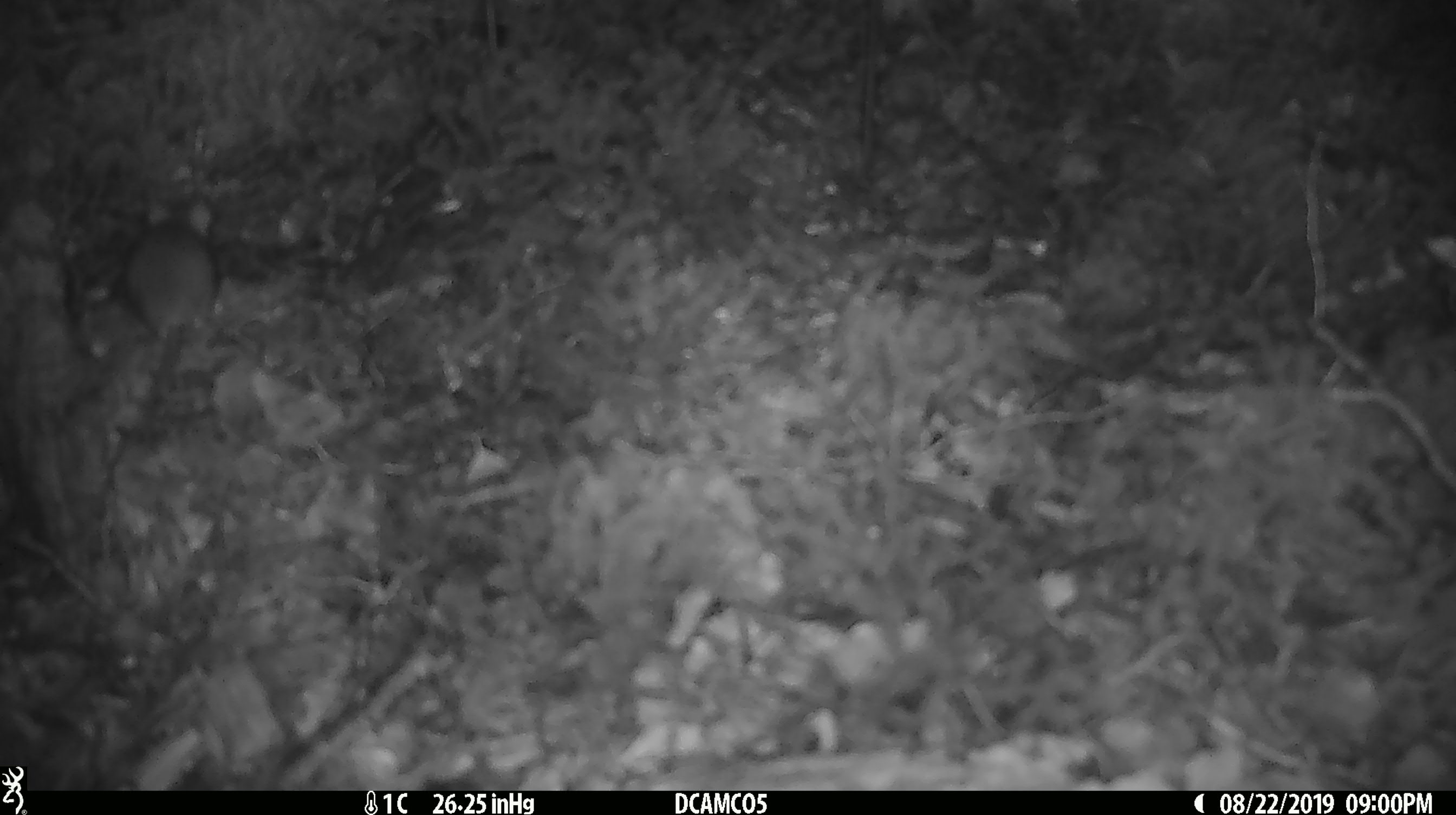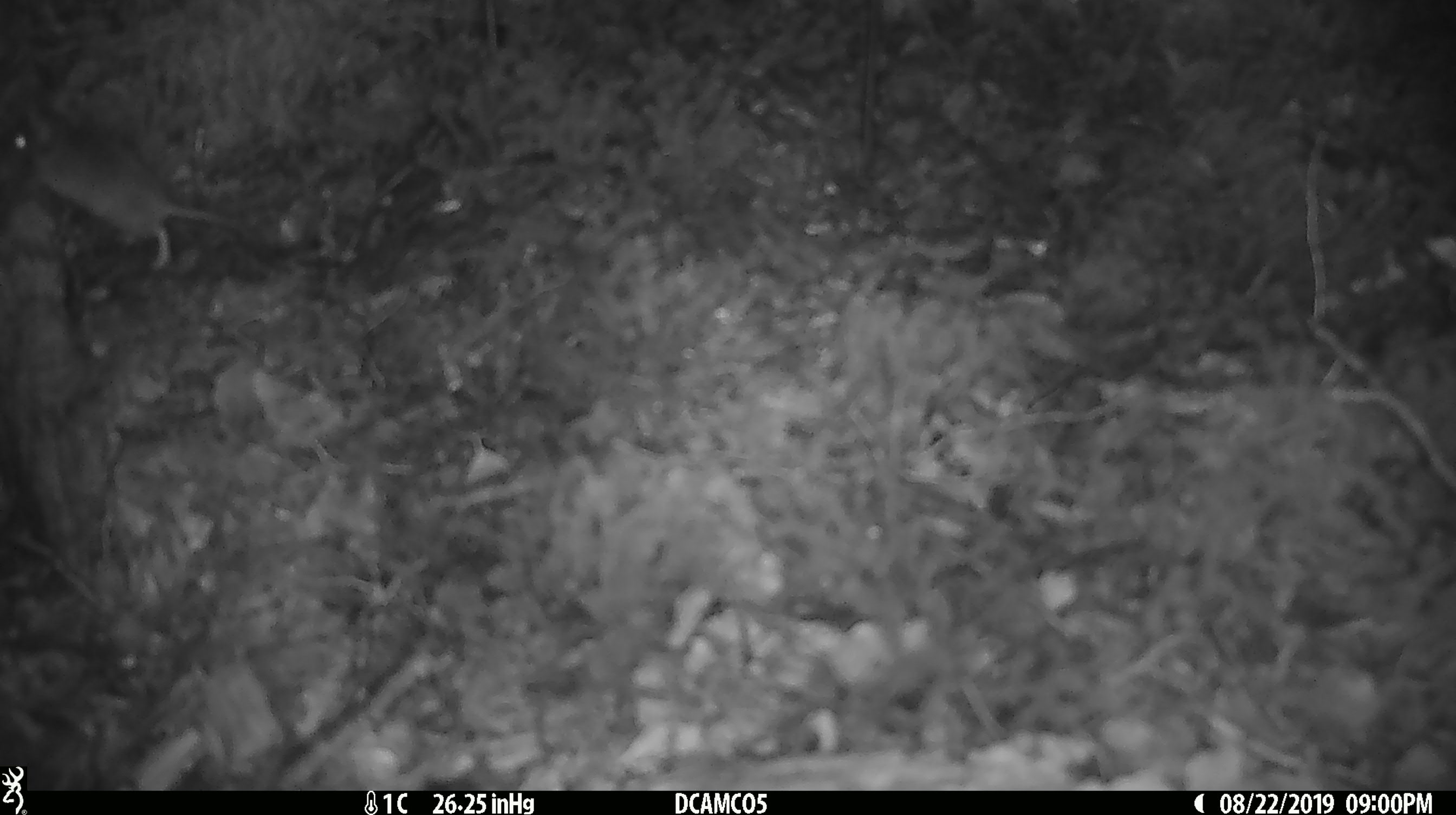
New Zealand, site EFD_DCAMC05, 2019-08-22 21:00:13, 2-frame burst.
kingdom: Animalia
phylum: Chordata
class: Mammalia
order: Rodentia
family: Muridae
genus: Mus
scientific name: Mus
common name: mouse